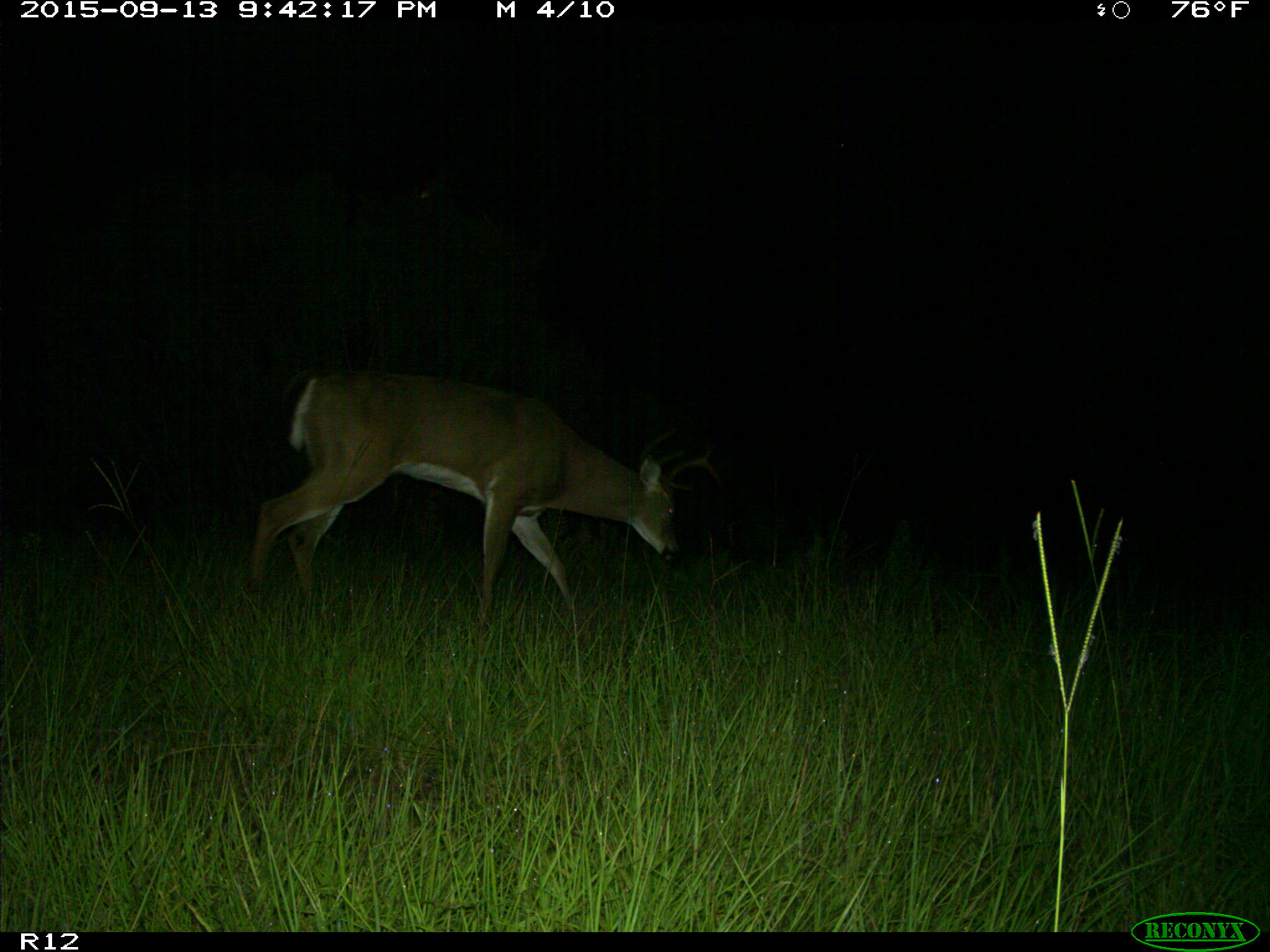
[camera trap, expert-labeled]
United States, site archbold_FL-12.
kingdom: Animalia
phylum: Chordata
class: Mammalia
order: Artiodactyla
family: Cervidae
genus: Odocoileus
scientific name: Odocoileus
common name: deer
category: unidentified deer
Unidentified deer (deer) (Odocoileus).